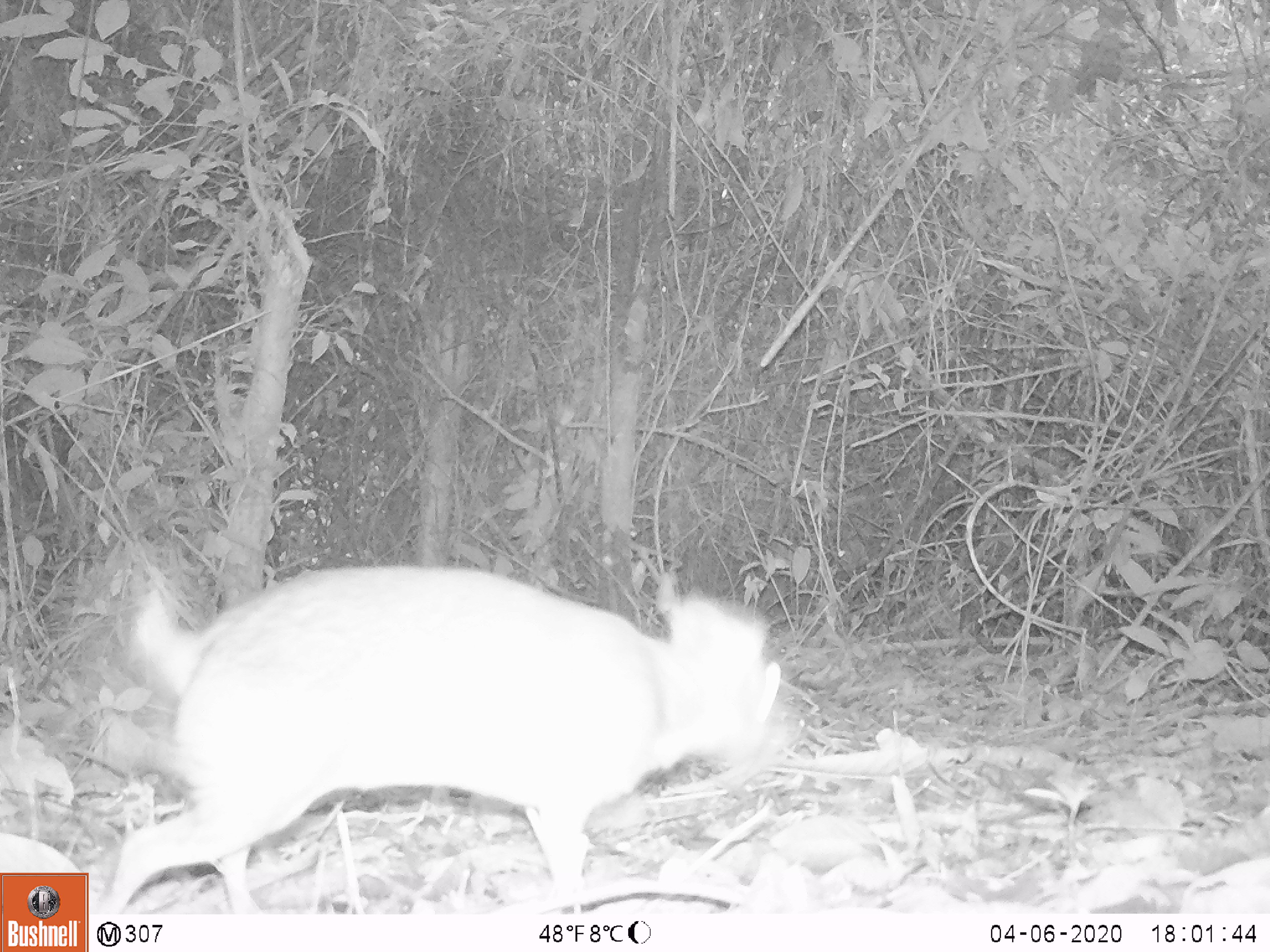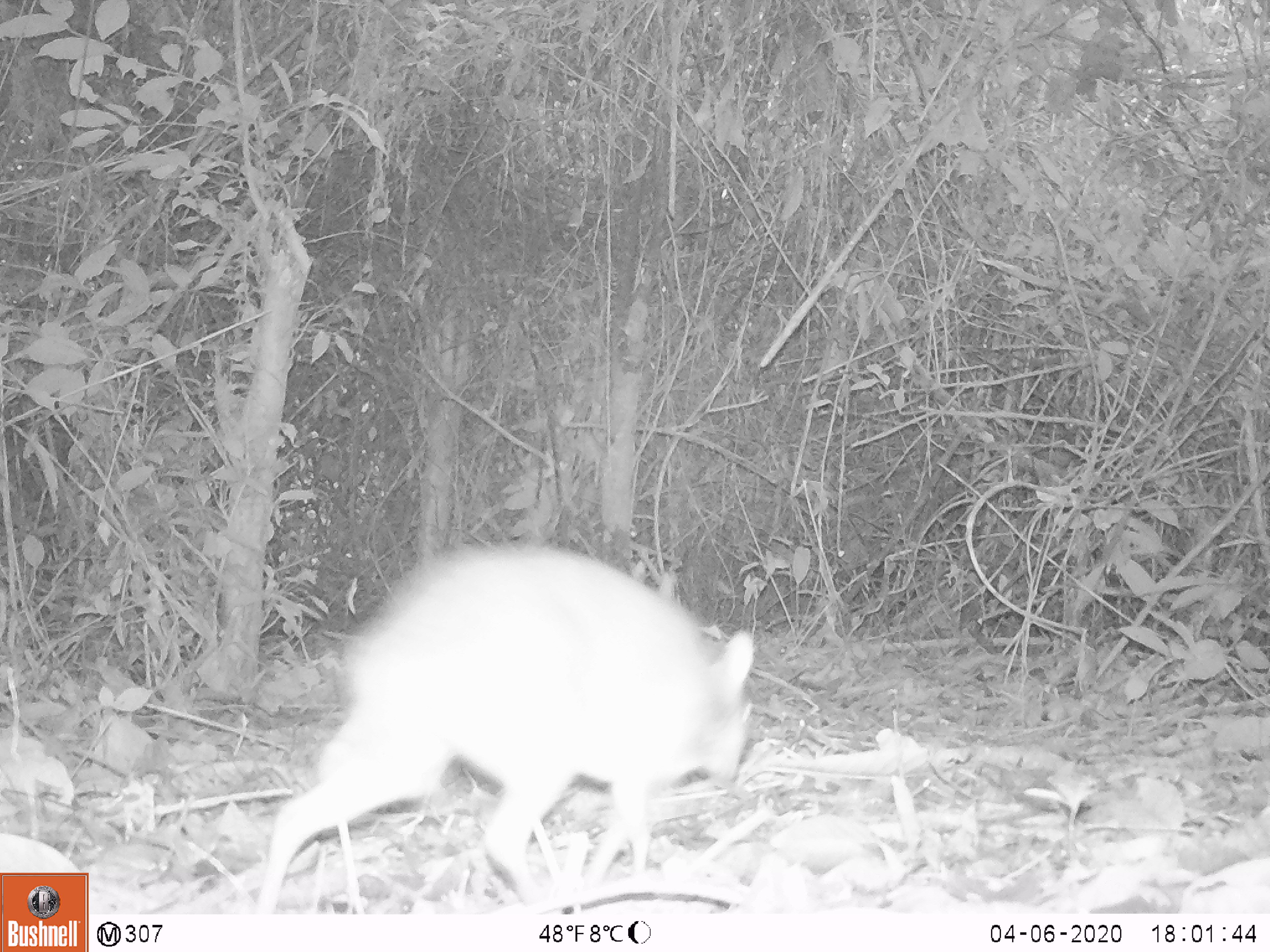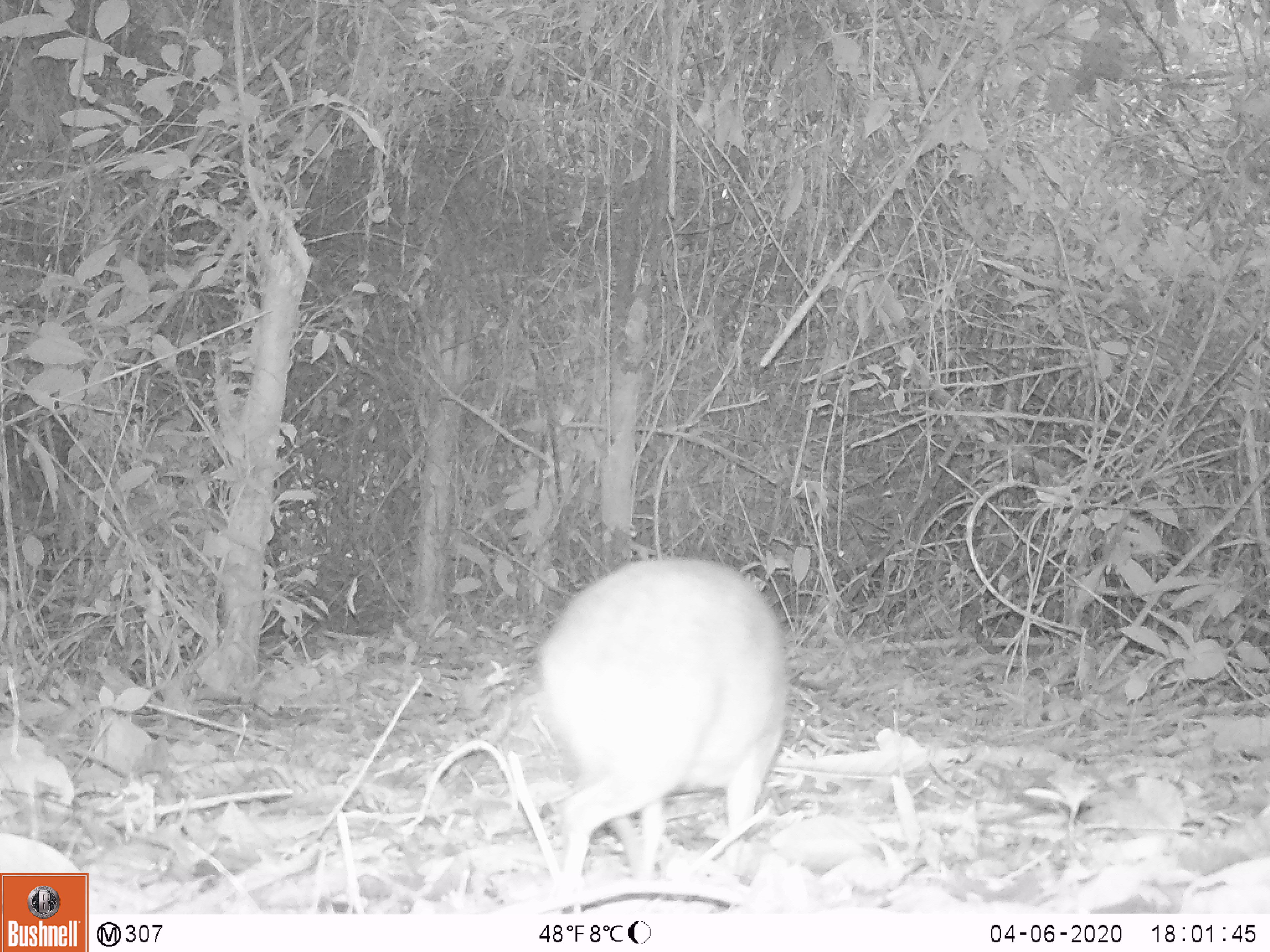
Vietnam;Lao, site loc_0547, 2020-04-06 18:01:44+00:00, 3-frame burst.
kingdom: Animalia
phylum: Chordata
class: Mammalia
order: Artiodactyla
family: Tragulidae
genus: Moschiola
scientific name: Moschiola meminna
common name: chevrotain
Chevrotain (Moschiola meminna). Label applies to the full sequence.